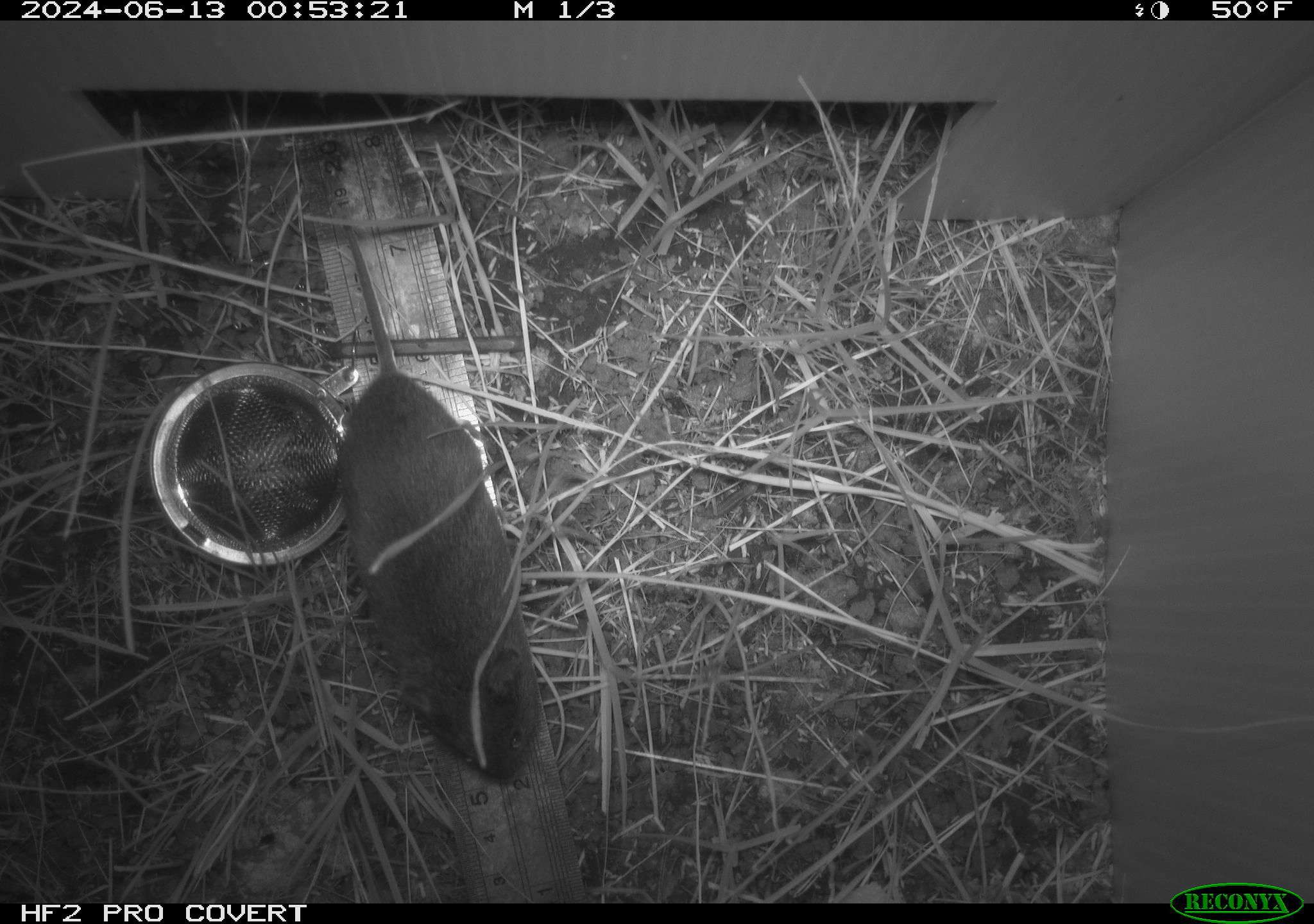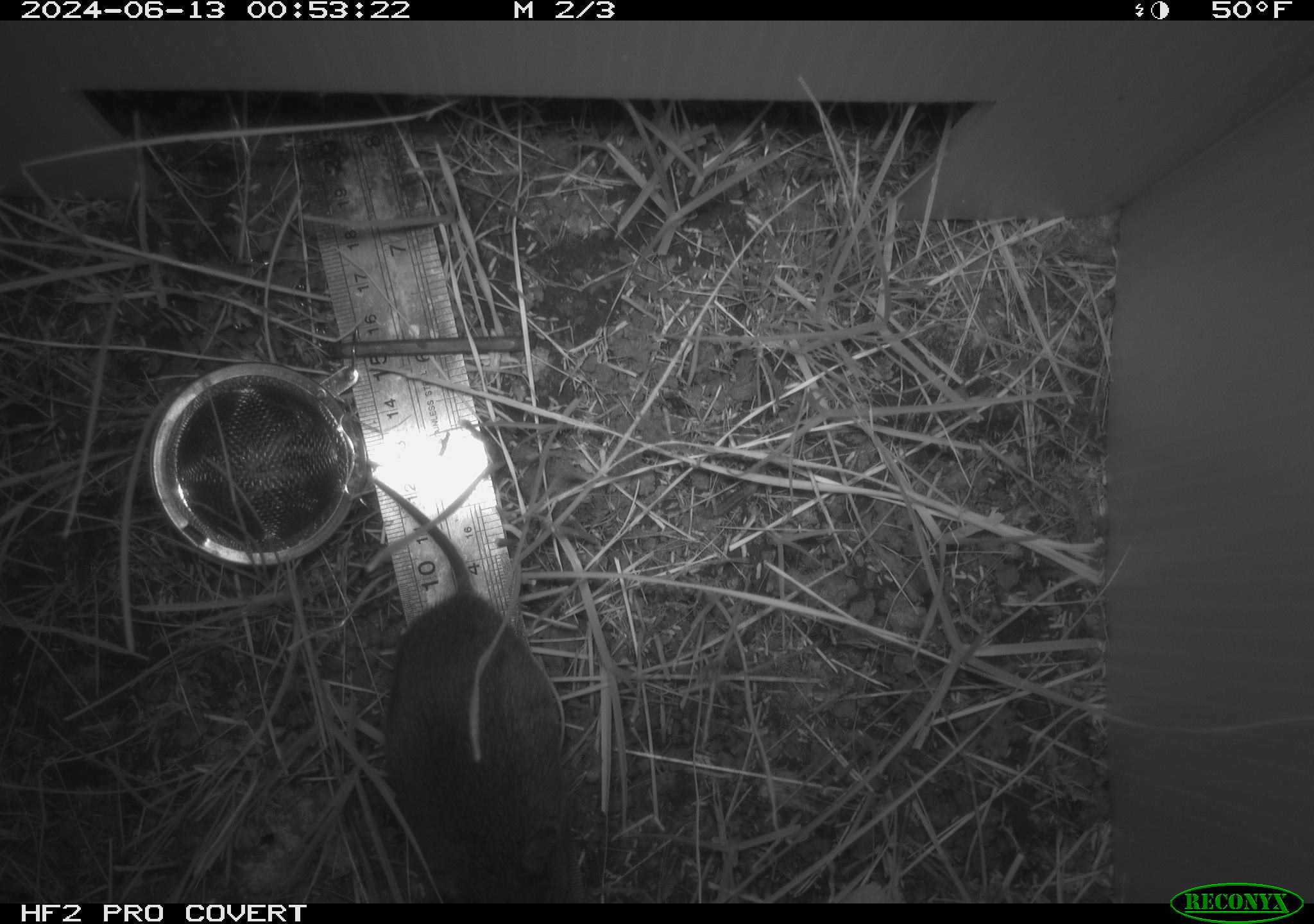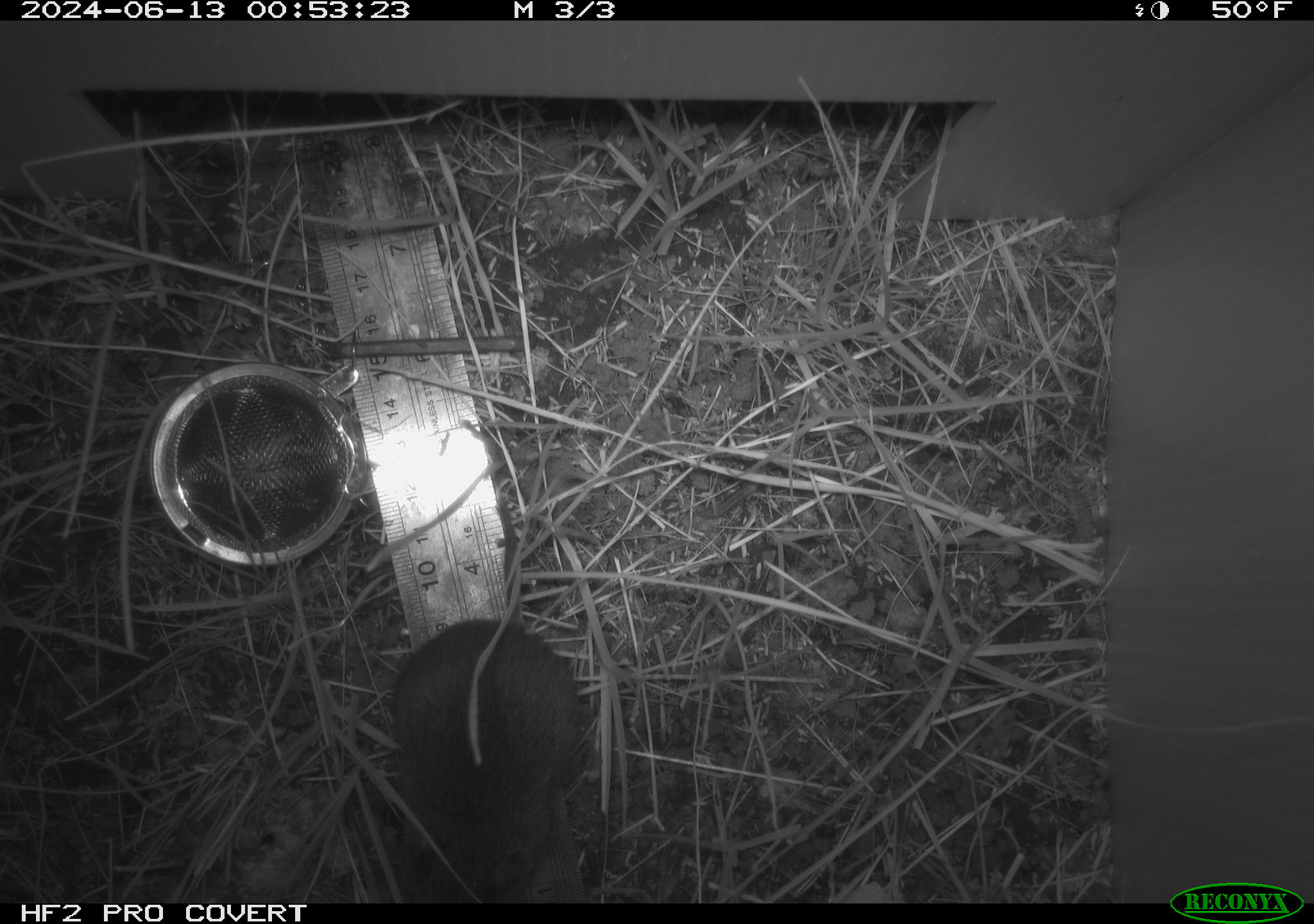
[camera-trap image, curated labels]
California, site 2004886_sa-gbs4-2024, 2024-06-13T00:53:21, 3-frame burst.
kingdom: Animalia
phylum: Chordata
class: Mammalia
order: Rodentia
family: Cricetidae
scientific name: Arvicolinae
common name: voles, lemmings, and muskrats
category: arvicolinae subfamily